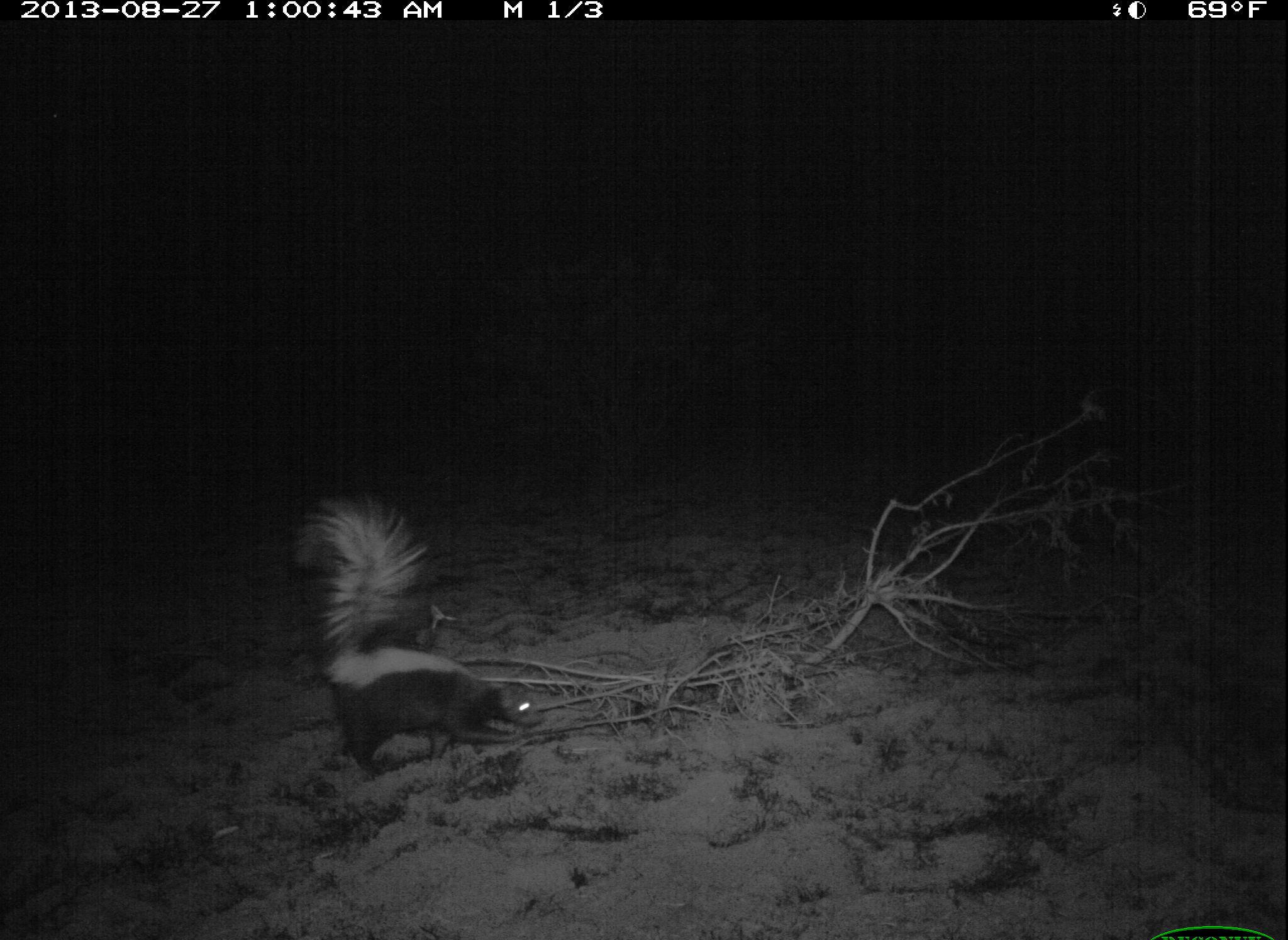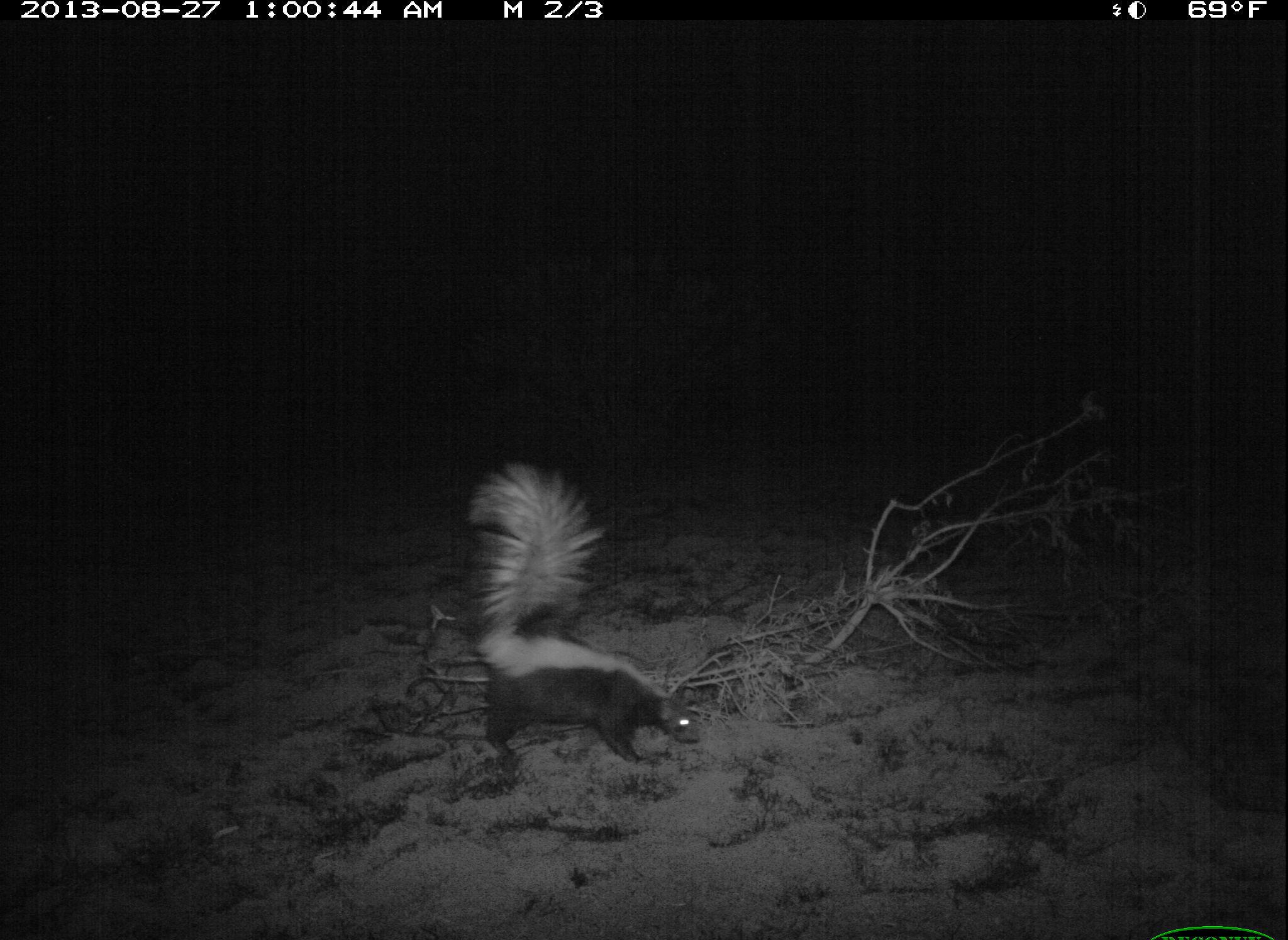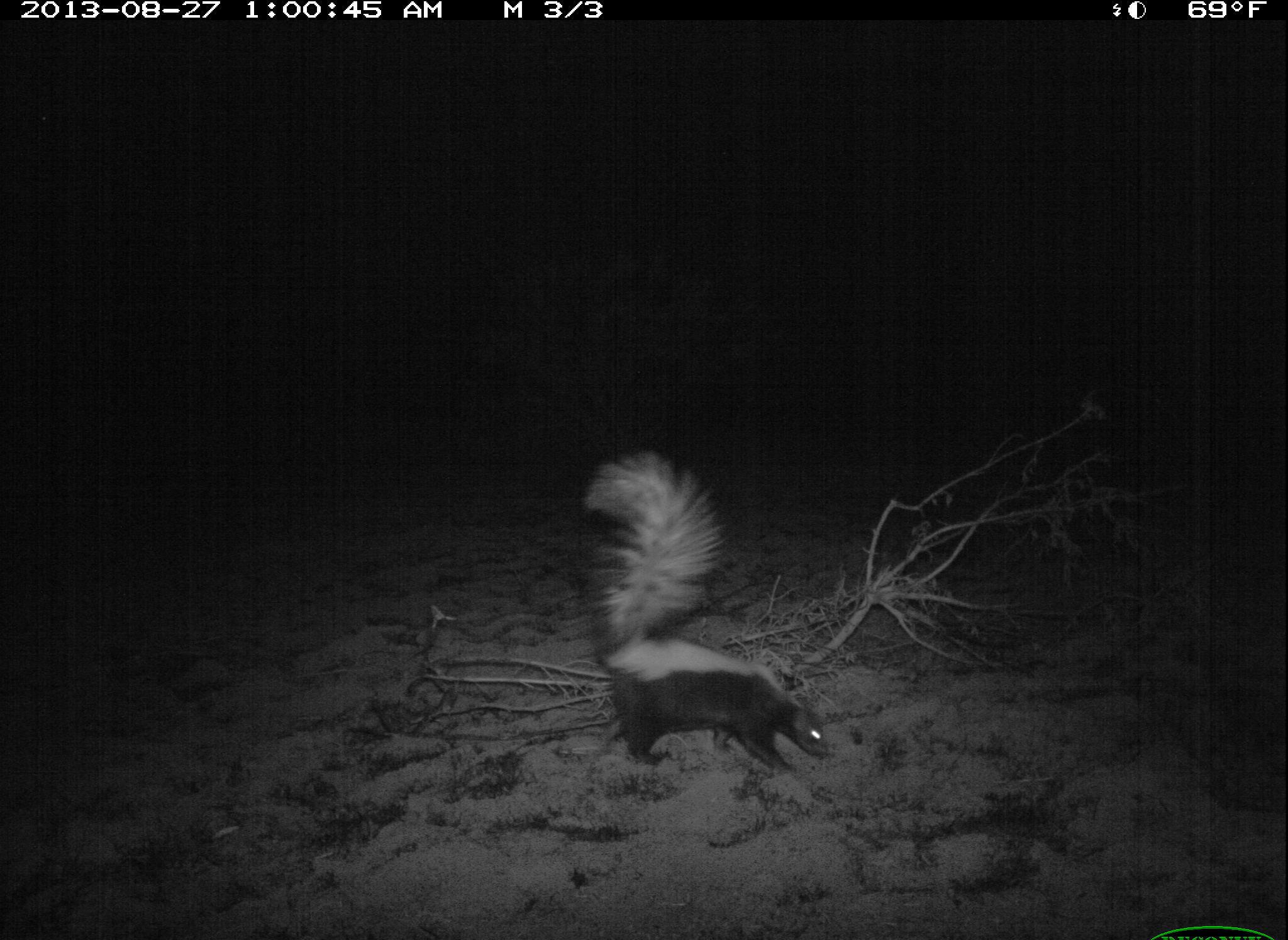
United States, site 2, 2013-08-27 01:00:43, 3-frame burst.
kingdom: Animalia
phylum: Chordata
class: Mammalia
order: Carnivora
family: Mephitidae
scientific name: Mephitidae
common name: skunk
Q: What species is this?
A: Skunk (Mephitidae).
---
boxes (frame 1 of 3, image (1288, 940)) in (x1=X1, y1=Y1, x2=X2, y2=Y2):
skunk: (x1=291, y1=493, x2=548, y2=781)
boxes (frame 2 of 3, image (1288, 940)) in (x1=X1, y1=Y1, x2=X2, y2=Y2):
skunk: (x1=467, y1=460, x2=703, y2=772)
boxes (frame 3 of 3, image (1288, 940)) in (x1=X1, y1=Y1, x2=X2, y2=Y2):
skunk: (x1=583, y1=450, x2=834, y2=783)